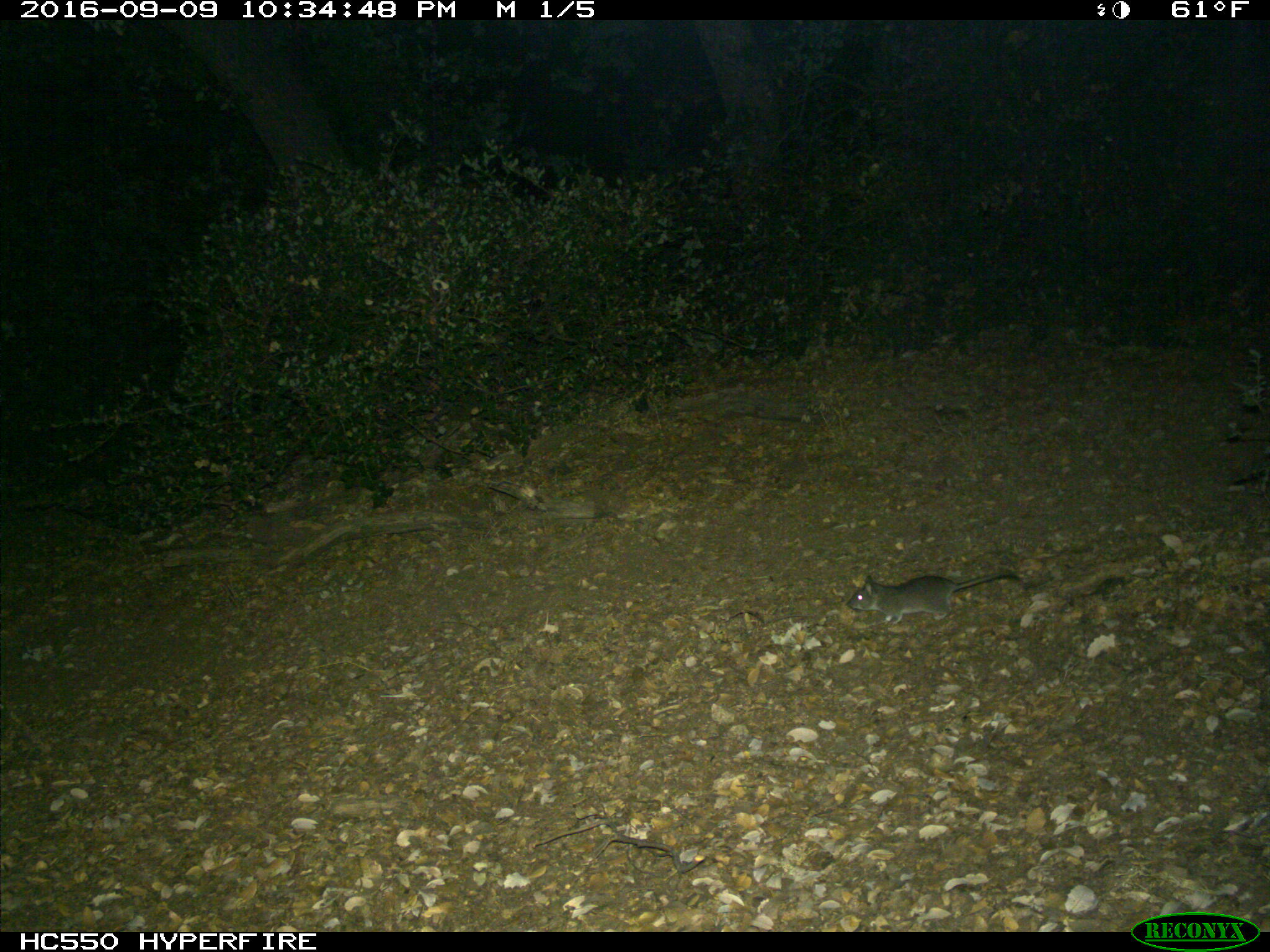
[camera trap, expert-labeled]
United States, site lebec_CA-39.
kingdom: Animalia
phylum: Chordata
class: Mammalia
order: Rodentia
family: Cricetidae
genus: Neotoma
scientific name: Neotoma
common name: pack rat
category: unidentified pack rat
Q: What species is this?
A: Unidentified pack rat (pack rat) (Neotoma).